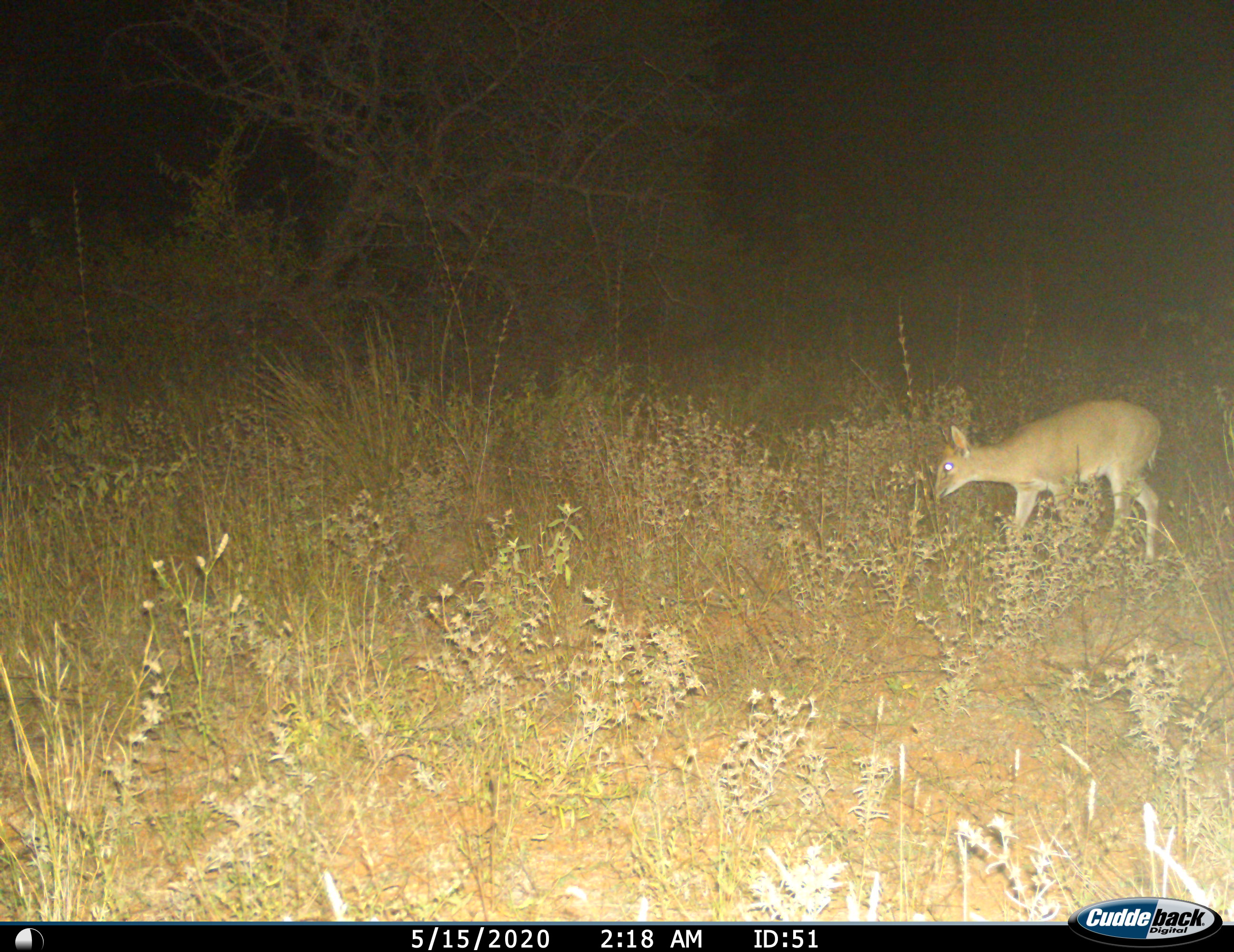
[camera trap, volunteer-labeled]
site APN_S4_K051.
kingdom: Animalia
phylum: Chordata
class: Mammalia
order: Artiodactyla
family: Bovidae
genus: Sylvicapra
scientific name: Sylvicapra grimmia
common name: common duiker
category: duikercommongrey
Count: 1.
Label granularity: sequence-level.